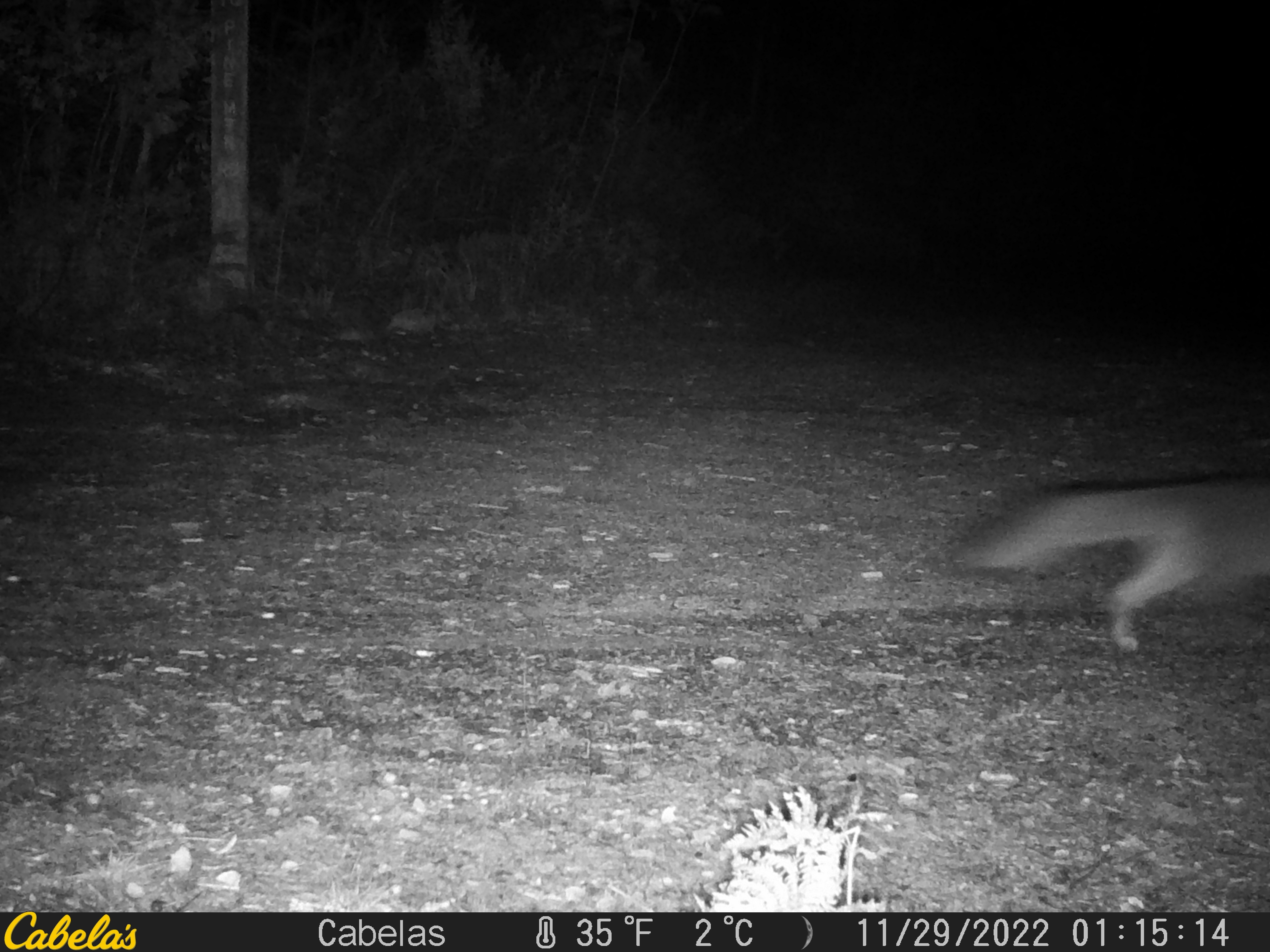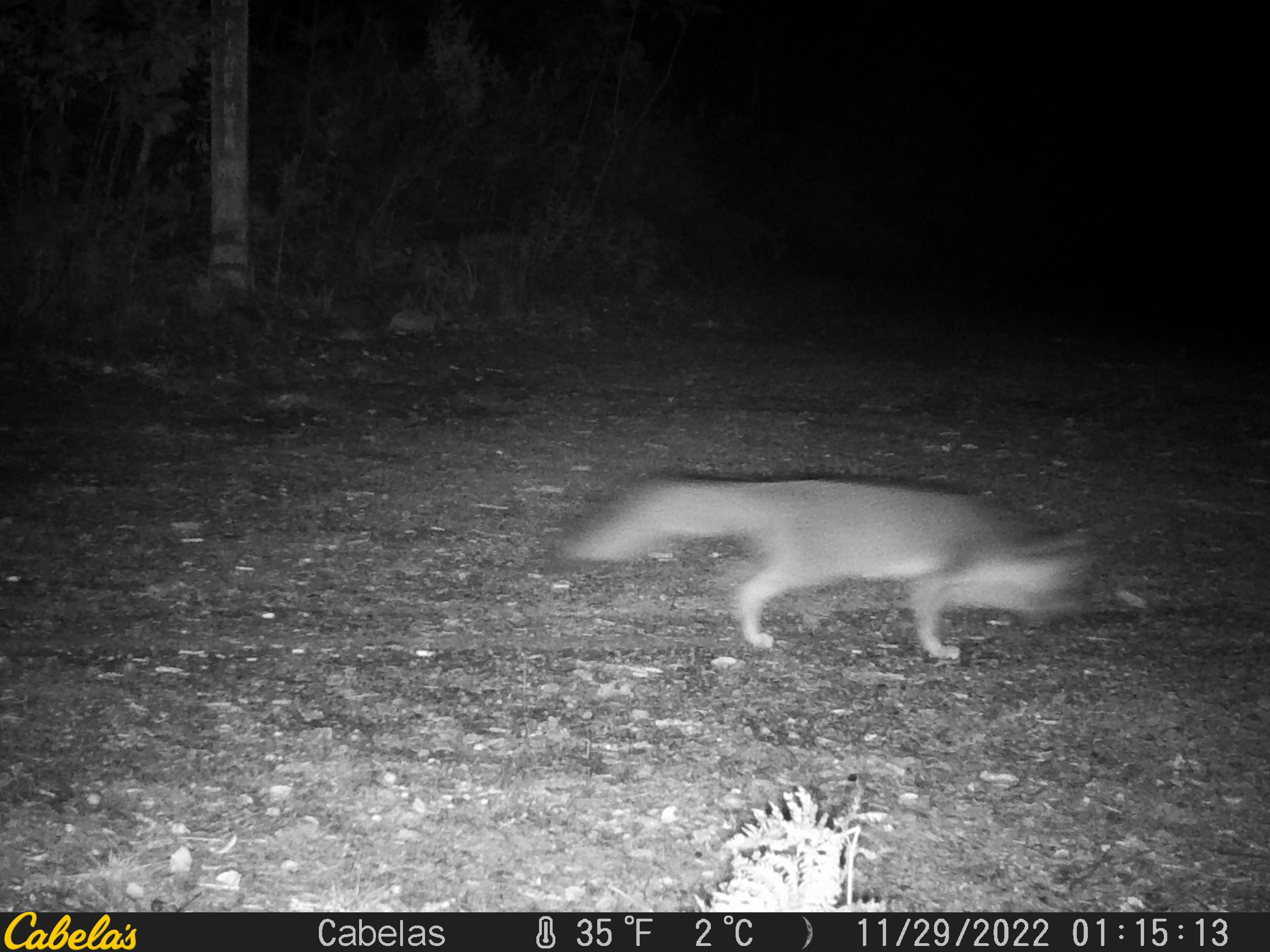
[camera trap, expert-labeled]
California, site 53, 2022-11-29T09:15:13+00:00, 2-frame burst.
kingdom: Animalia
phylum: Chordata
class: Mammalia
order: Carnivora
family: Canidae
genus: Urocyon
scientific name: Urocyon cinereoargenteus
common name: gray fox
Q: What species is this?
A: Gray fox (Urocyon cinereoargenteus).